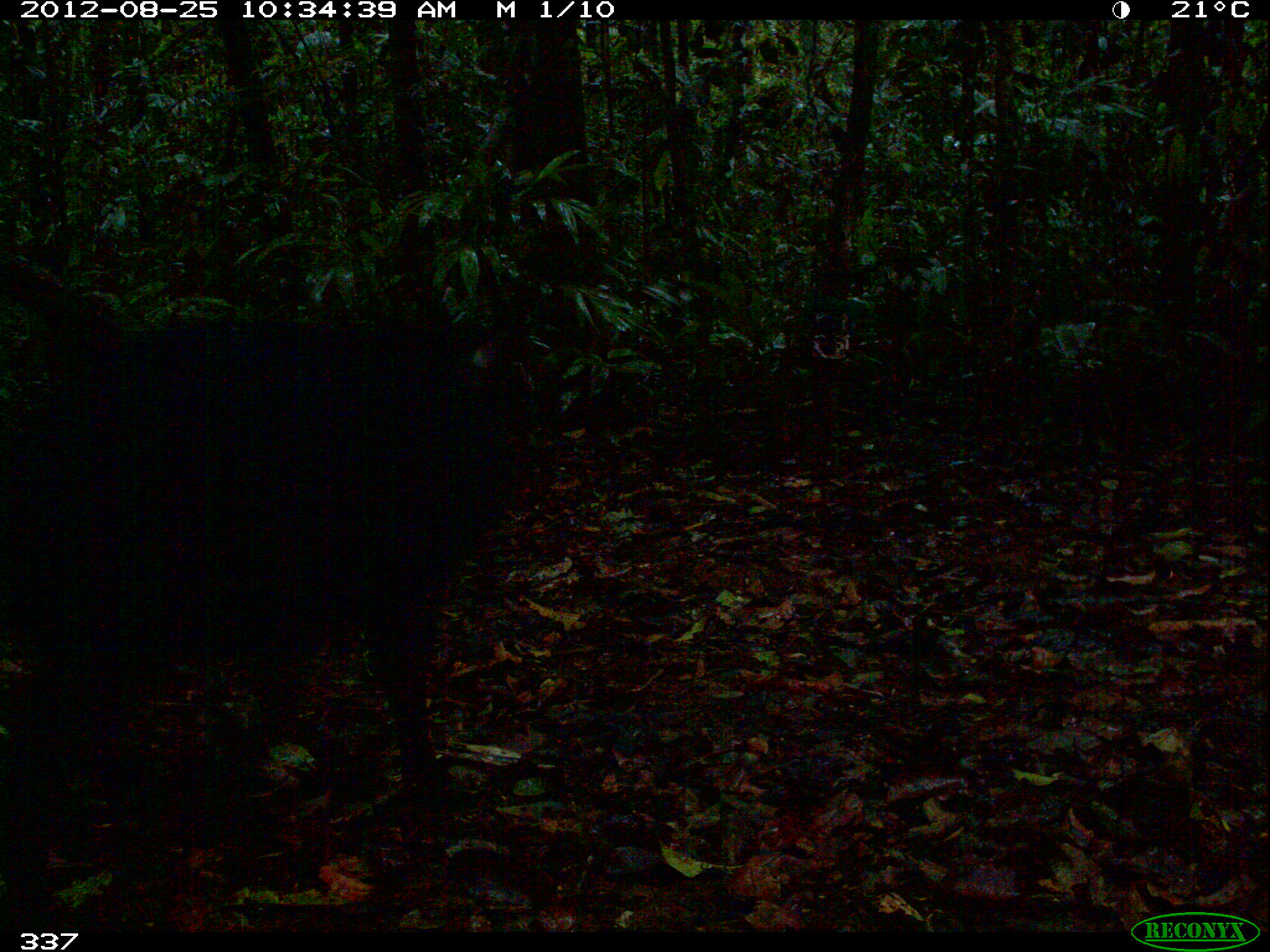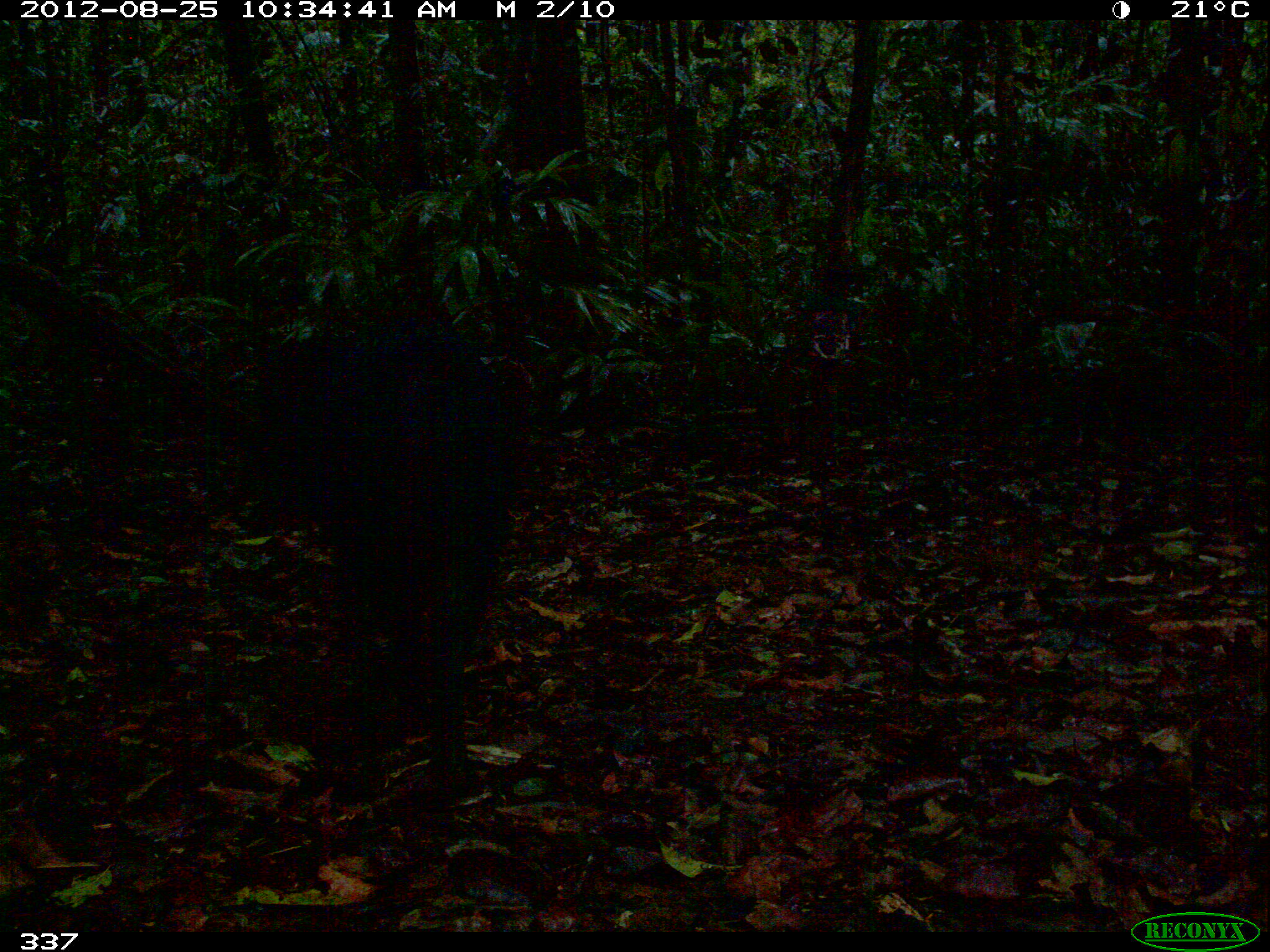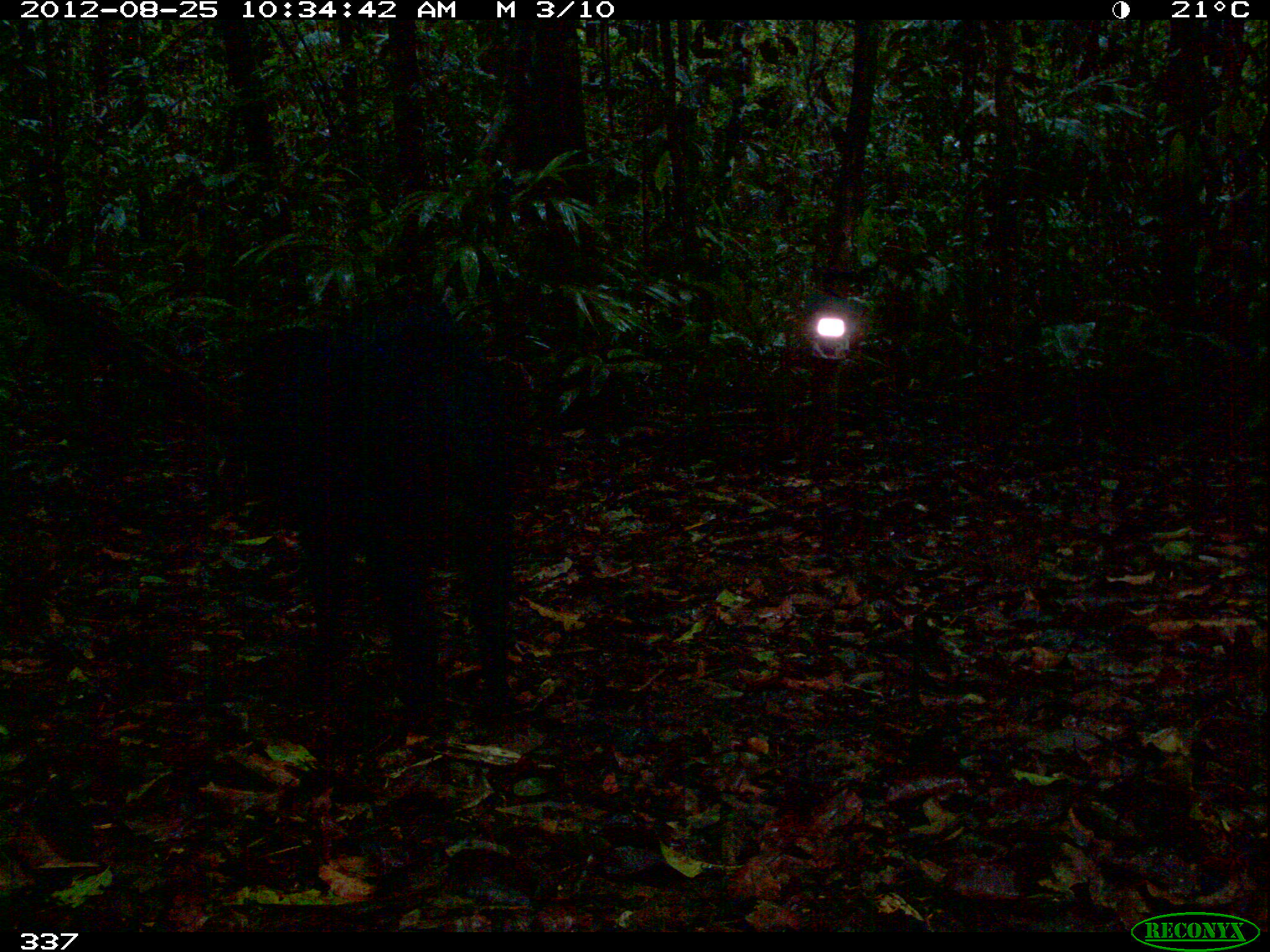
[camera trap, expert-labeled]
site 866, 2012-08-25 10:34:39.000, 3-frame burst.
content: unidentified animal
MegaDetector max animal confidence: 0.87